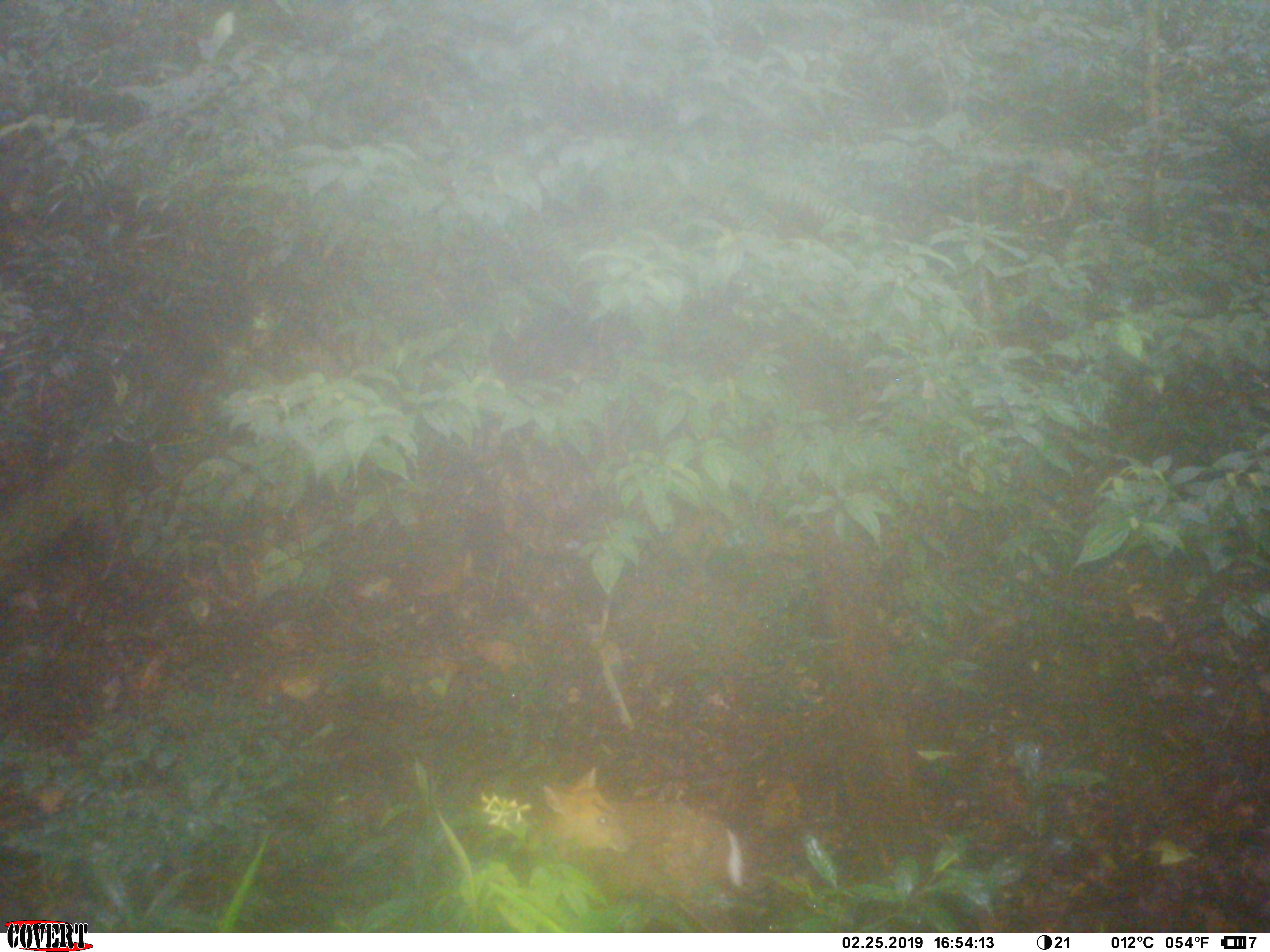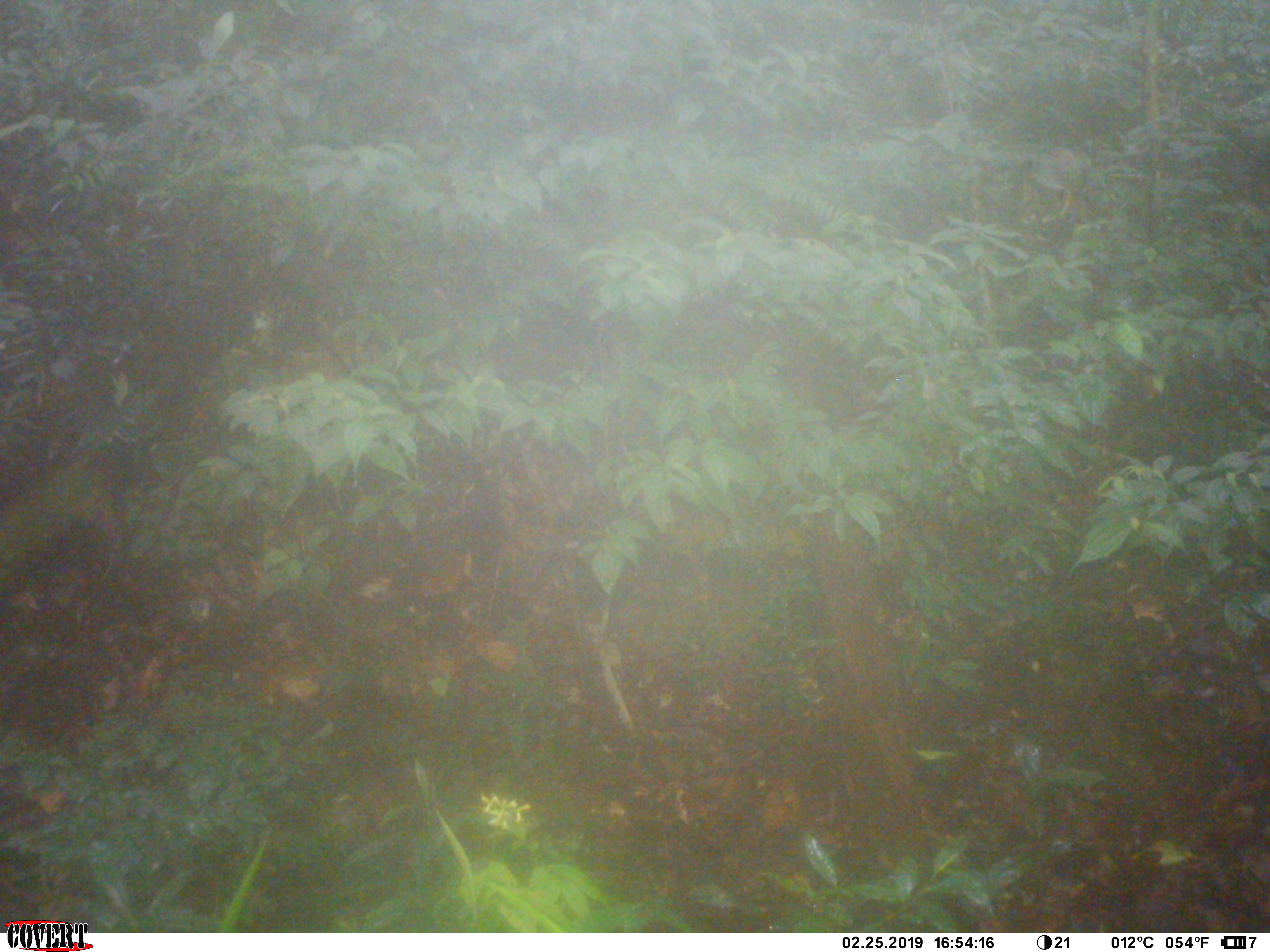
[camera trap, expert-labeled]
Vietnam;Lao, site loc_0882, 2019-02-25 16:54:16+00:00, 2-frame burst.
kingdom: Animalia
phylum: Chordata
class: Mammalia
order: Artiodactyla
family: Cervidae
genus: Muntiacus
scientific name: Muntiacus rooseveltorum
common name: roosevelt's muntjac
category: roosevelts muntjac group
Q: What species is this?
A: Roosevelts muntjac group (roosevelt's muntjac) (Muntiacus rooseveltorum).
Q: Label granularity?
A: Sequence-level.